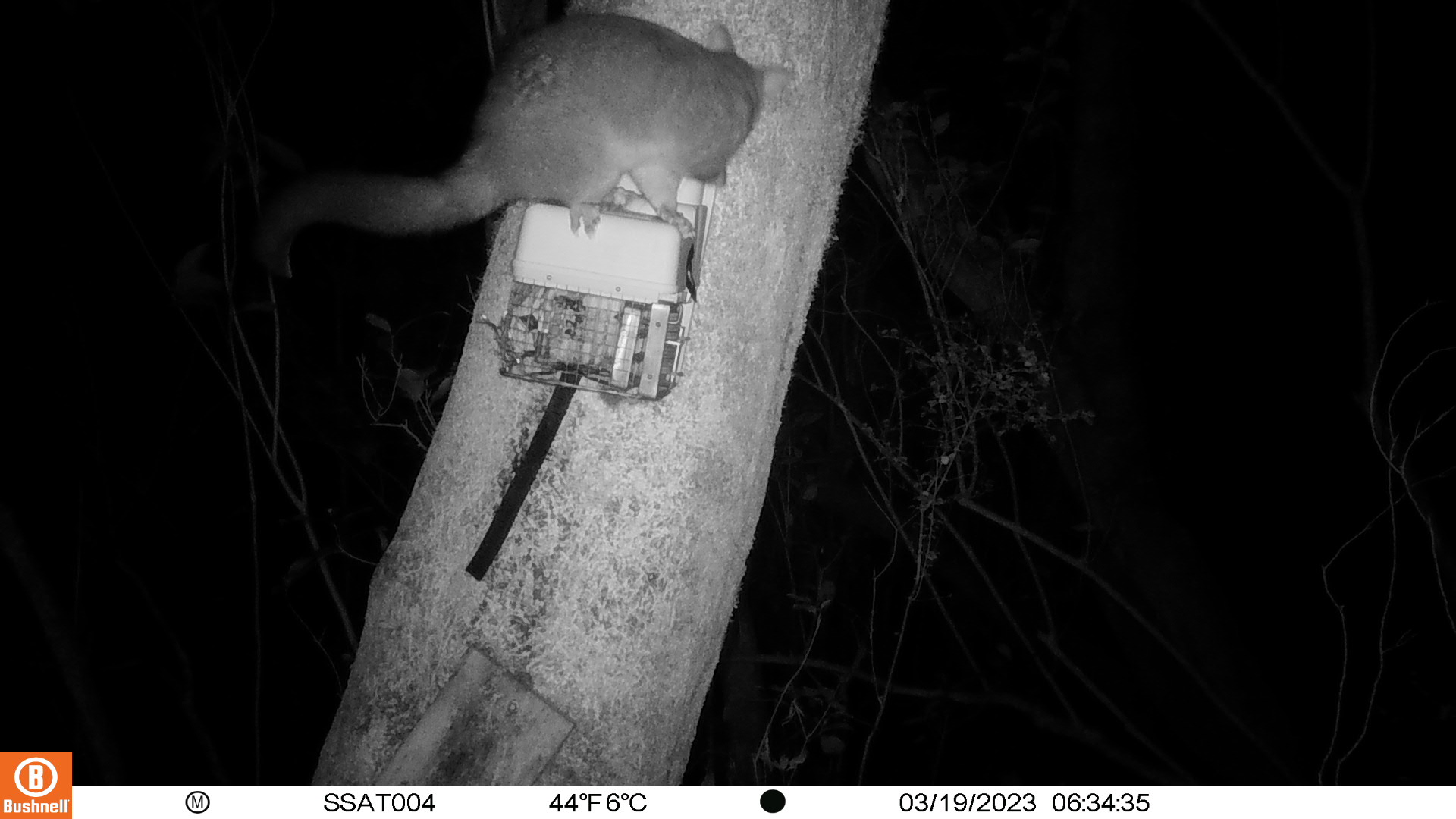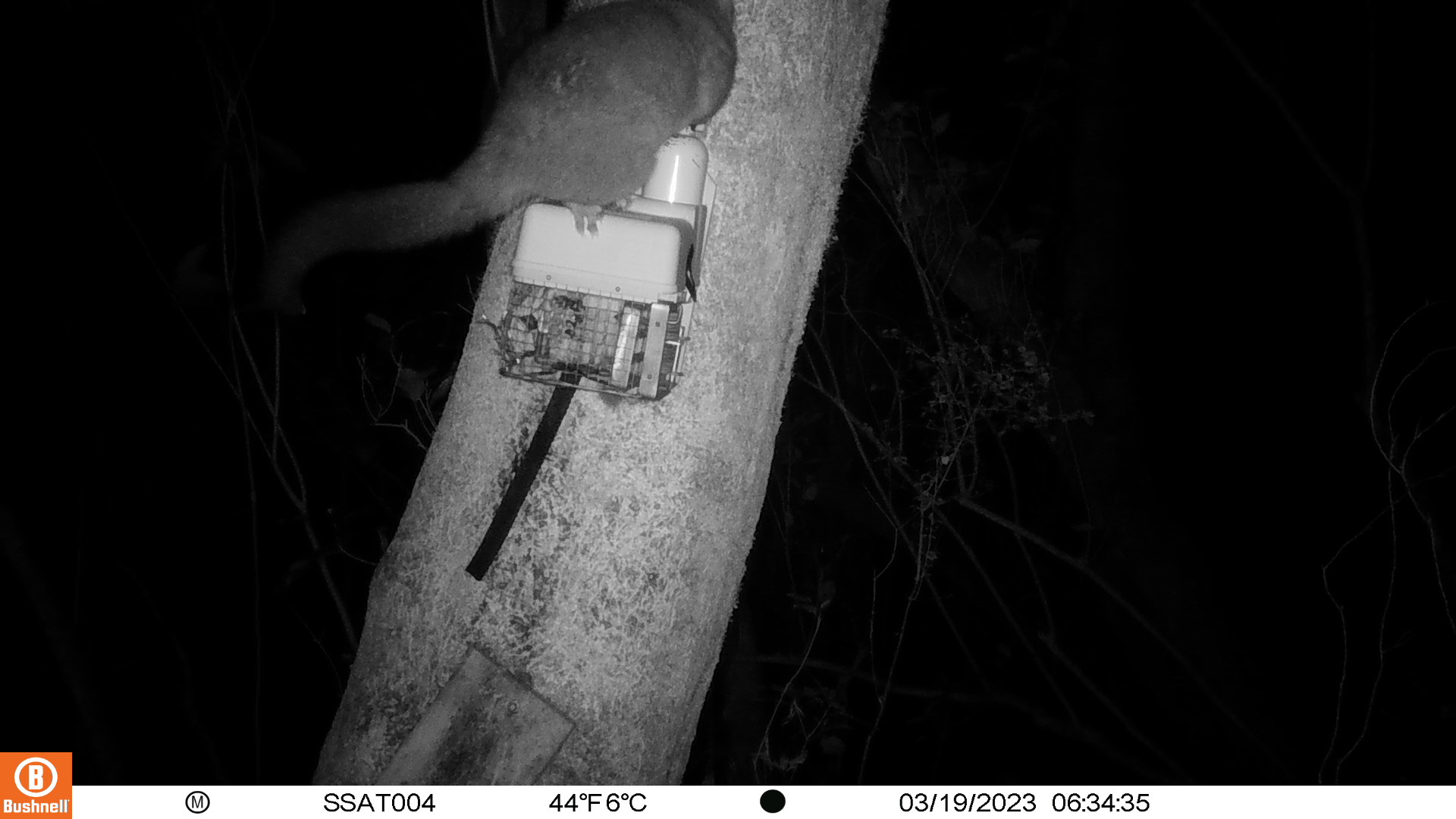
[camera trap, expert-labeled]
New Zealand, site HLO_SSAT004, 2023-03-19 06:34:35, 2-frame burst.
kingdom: Animalia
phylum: Chordata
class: Mammalia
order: Diprotodontia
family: Phalangeridae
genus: Trichosurus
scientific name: Trichosurus vulpecula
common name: common brushtail possum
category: possum